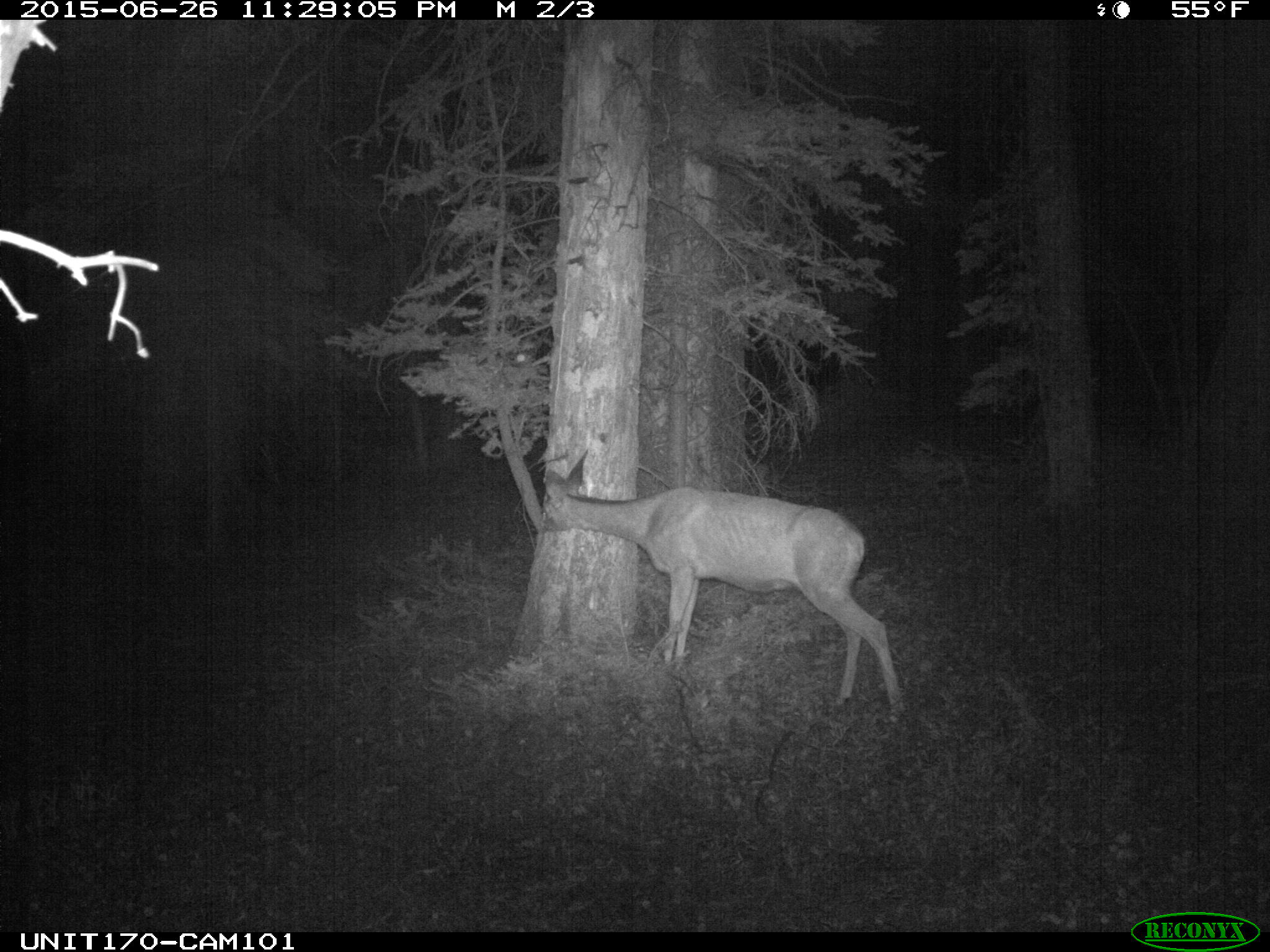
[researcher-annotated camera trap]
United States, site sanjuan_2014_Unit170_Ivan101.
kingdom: Animalia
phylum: Chordata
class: Mammalia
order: Artiodactyla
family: Cervidae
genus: Odocoileus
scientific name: Odocoileus hemionus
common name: mule deer